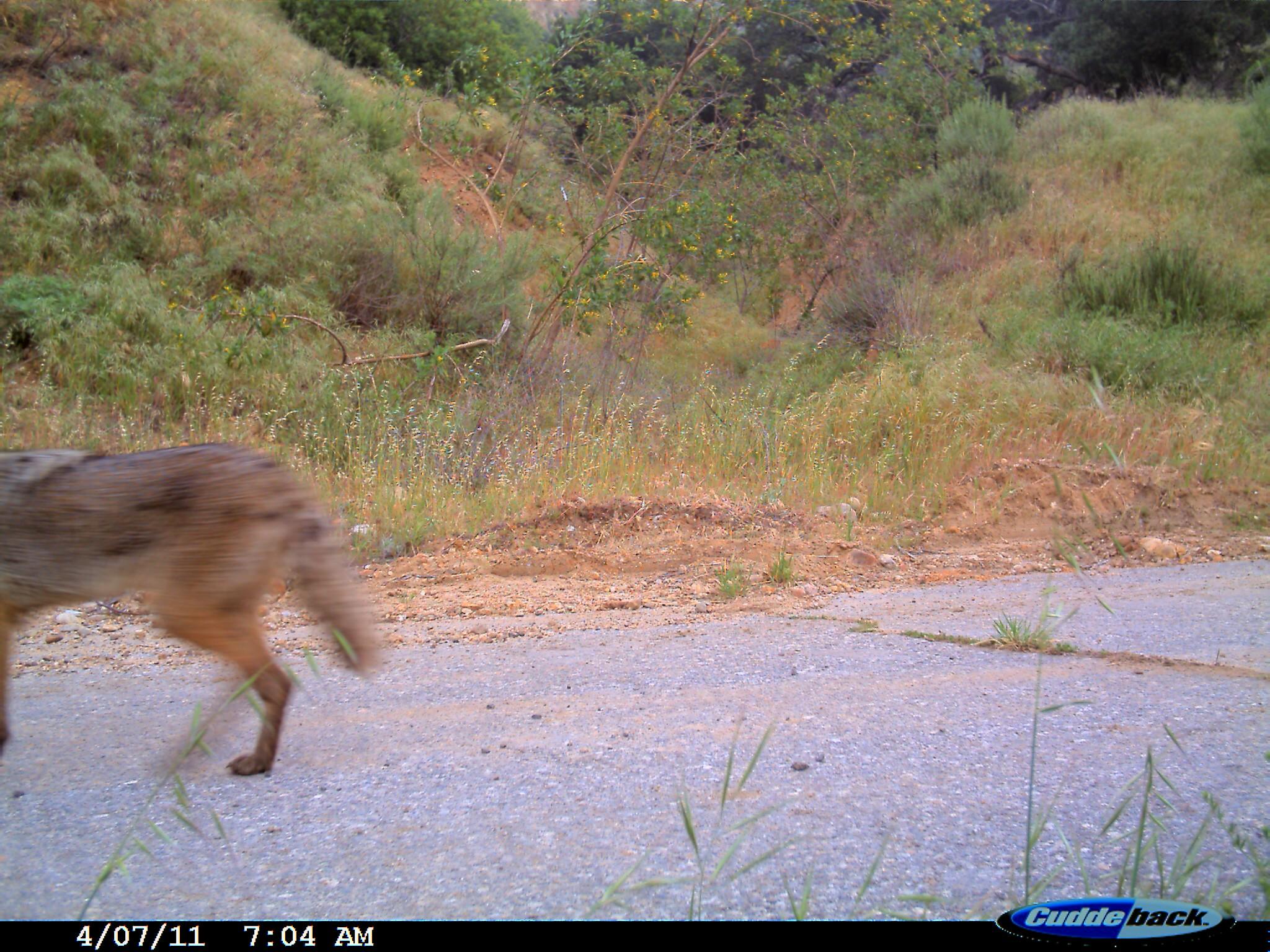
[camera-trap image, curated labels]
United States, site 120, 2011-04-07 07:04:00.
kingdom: Animalia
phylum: Chordata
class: Mammalia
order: Carnivora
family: Canidae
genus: Canis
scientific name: Canis latrans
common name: coyote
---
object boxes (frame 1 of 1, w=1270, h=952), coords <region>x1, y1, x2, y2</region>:
coyote: <region>0, 432, 394, 795</region>